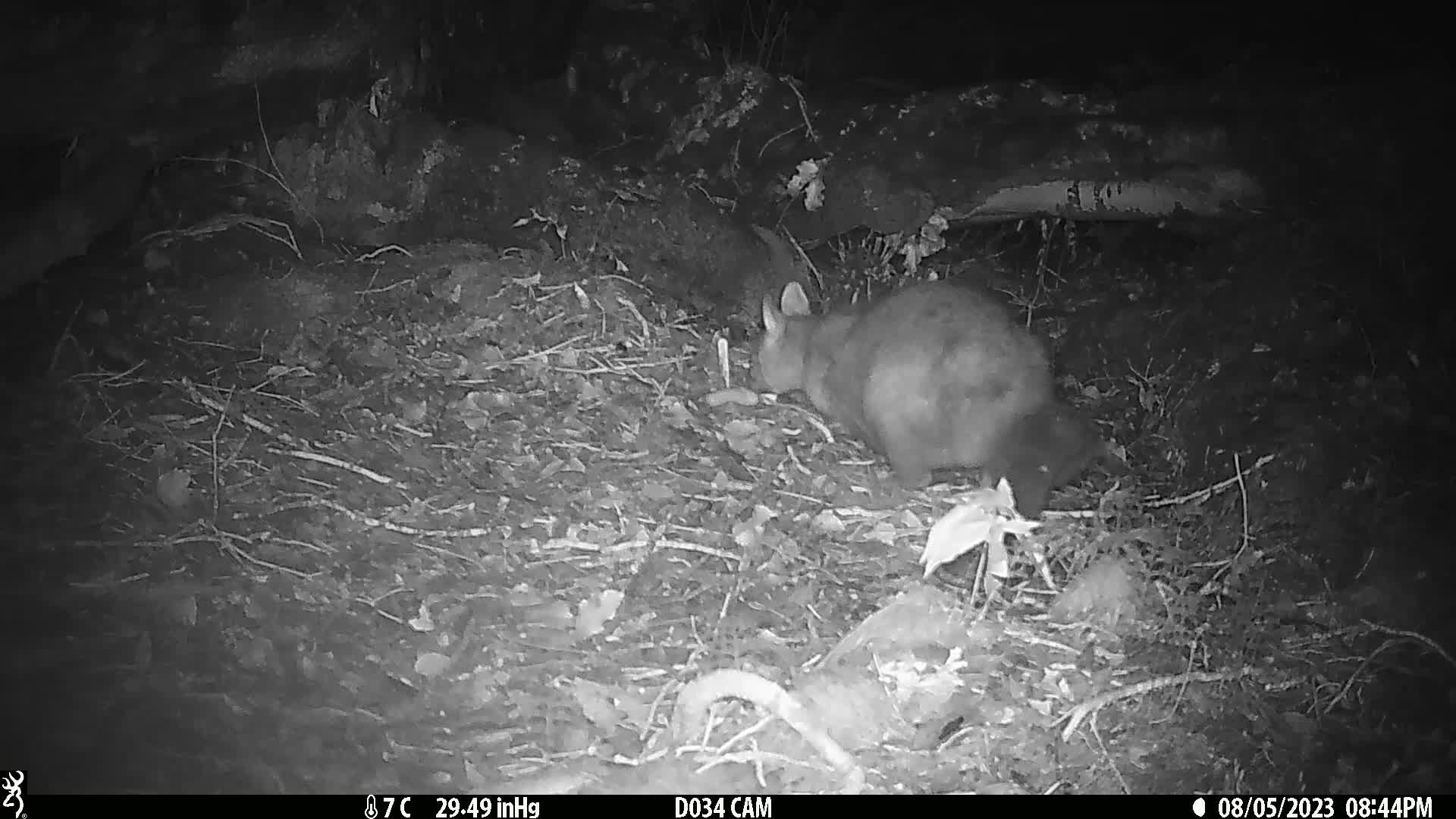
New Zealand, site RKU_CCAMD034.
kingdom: Animalia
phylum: Chordata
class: Mammalia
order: Diprotodontia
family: Phalangeridae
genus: Trichosurus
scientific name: Trichosurus vulpecula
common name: common brushtail possum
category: possum